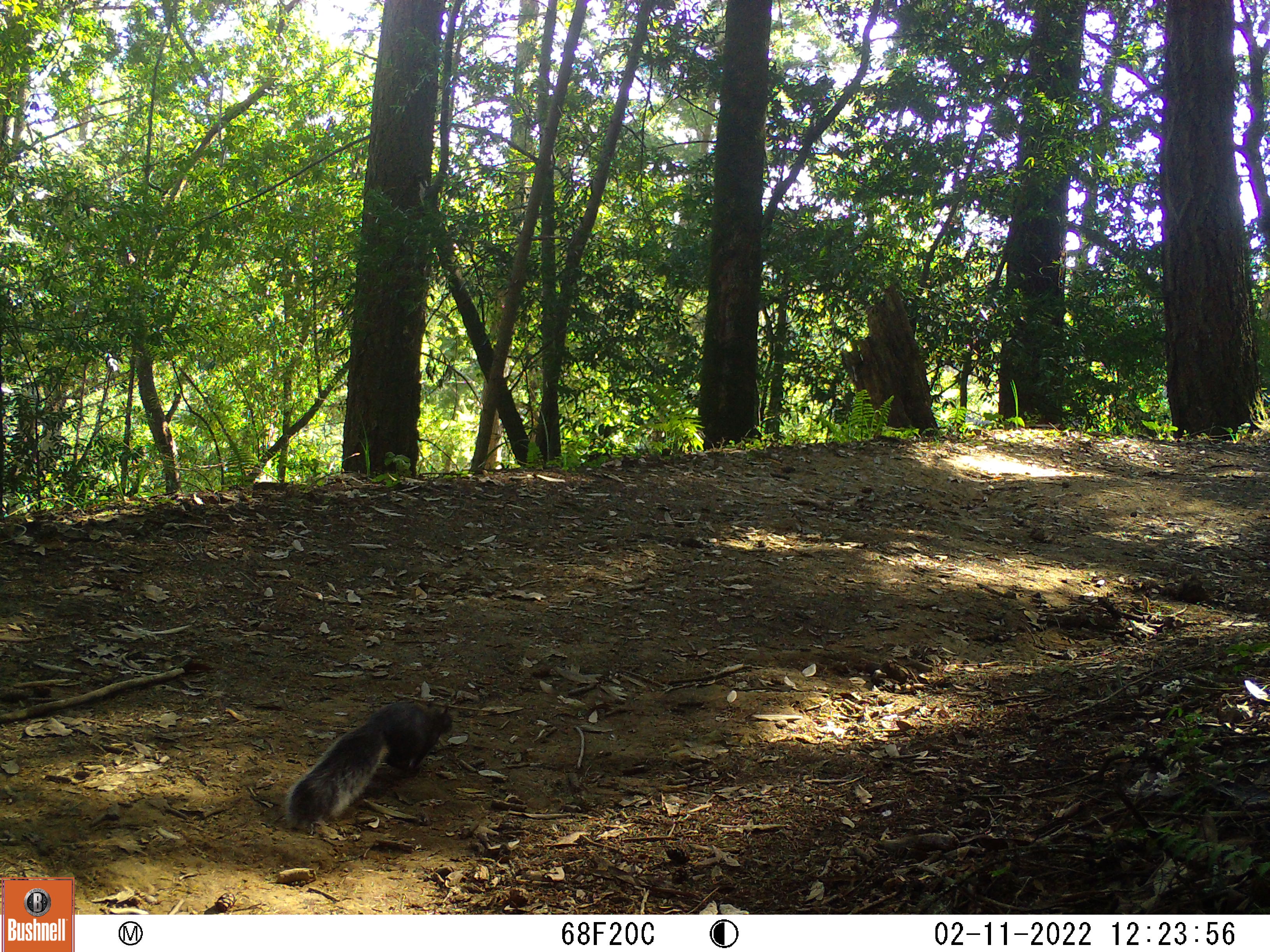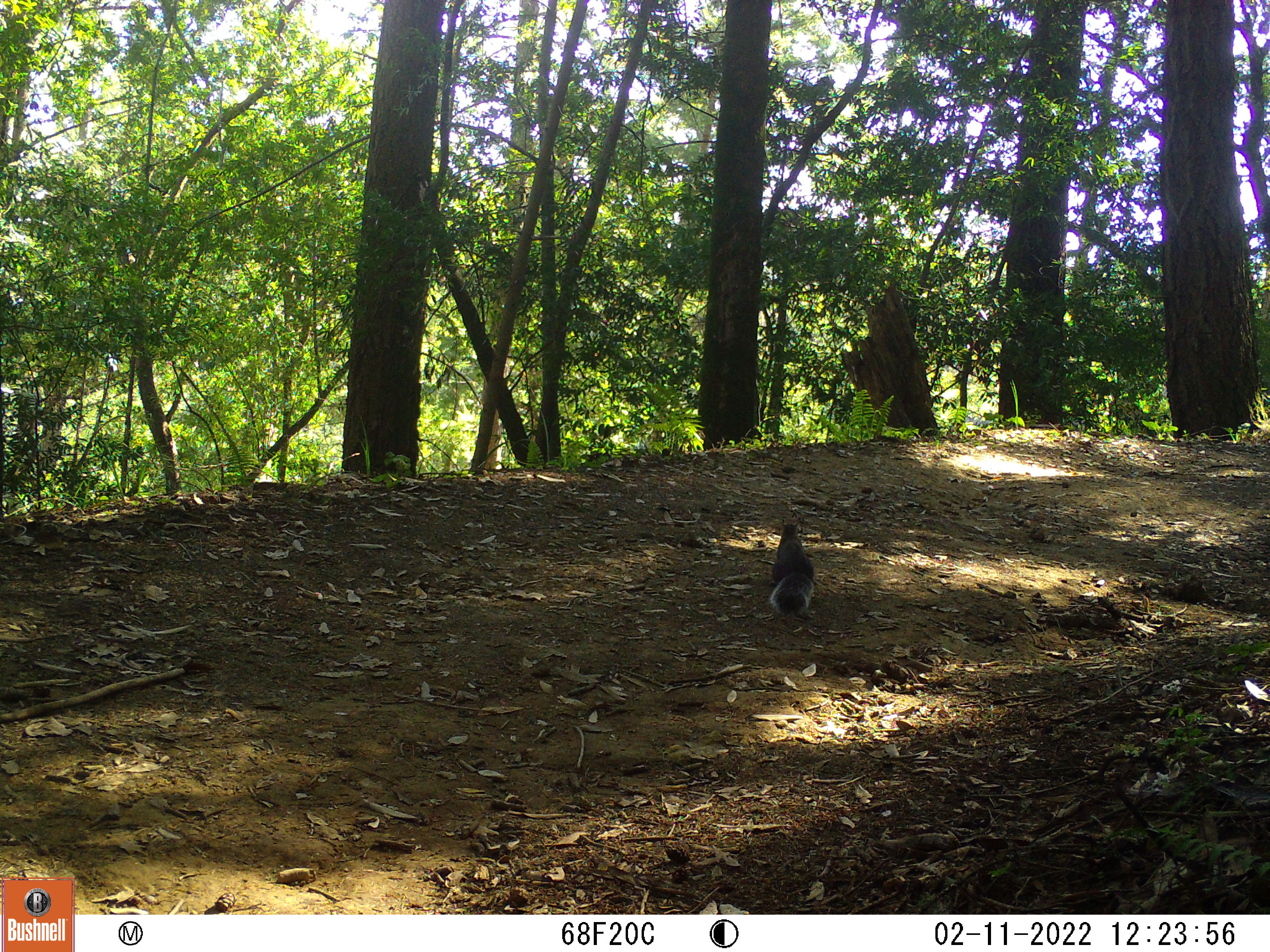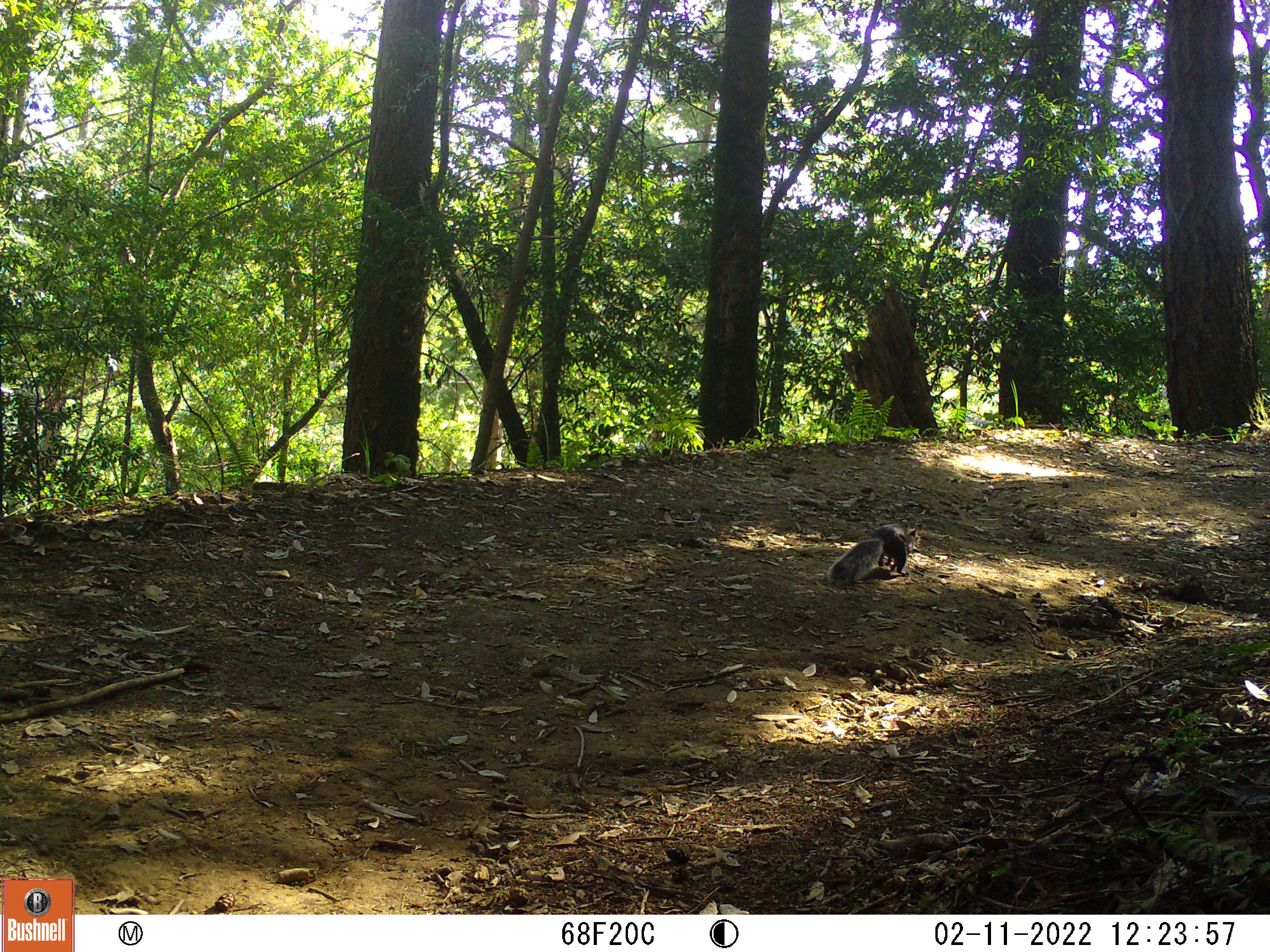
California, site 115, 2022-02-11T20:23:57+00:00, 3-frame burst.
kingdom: Animalia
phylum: Chordata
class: Mammalia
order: Rodentia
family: Sciuridae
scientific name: Sciuridae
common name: squirrel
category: unknown squirrel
Unknown squirrel (squirrel) (Sciuridae).